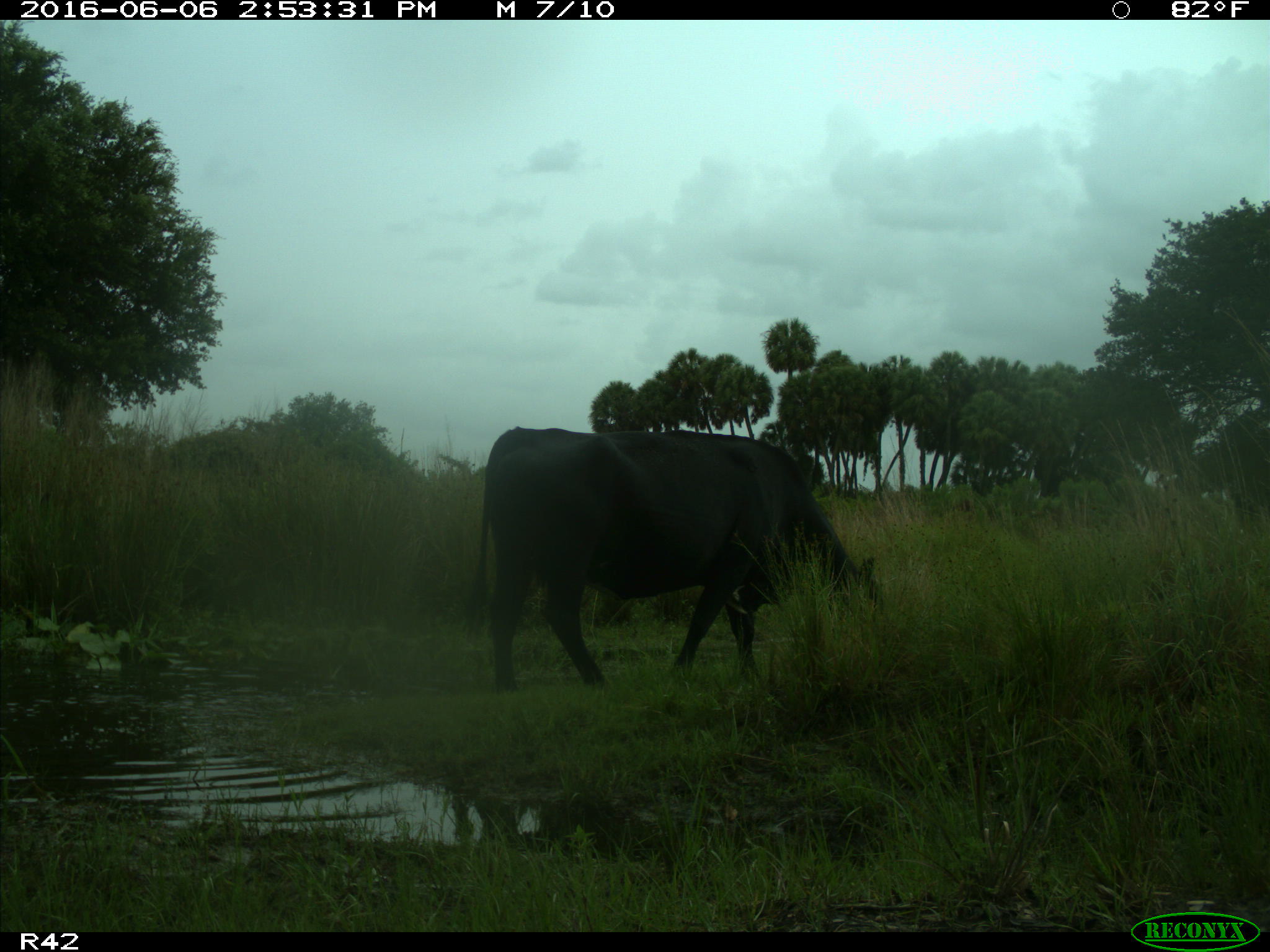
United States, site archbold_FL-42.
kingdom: Animalia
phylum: Chordata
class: Mammalia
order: Artiodactyla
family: Bovidae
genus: Bos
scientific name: Bos taurus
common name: domestic cow